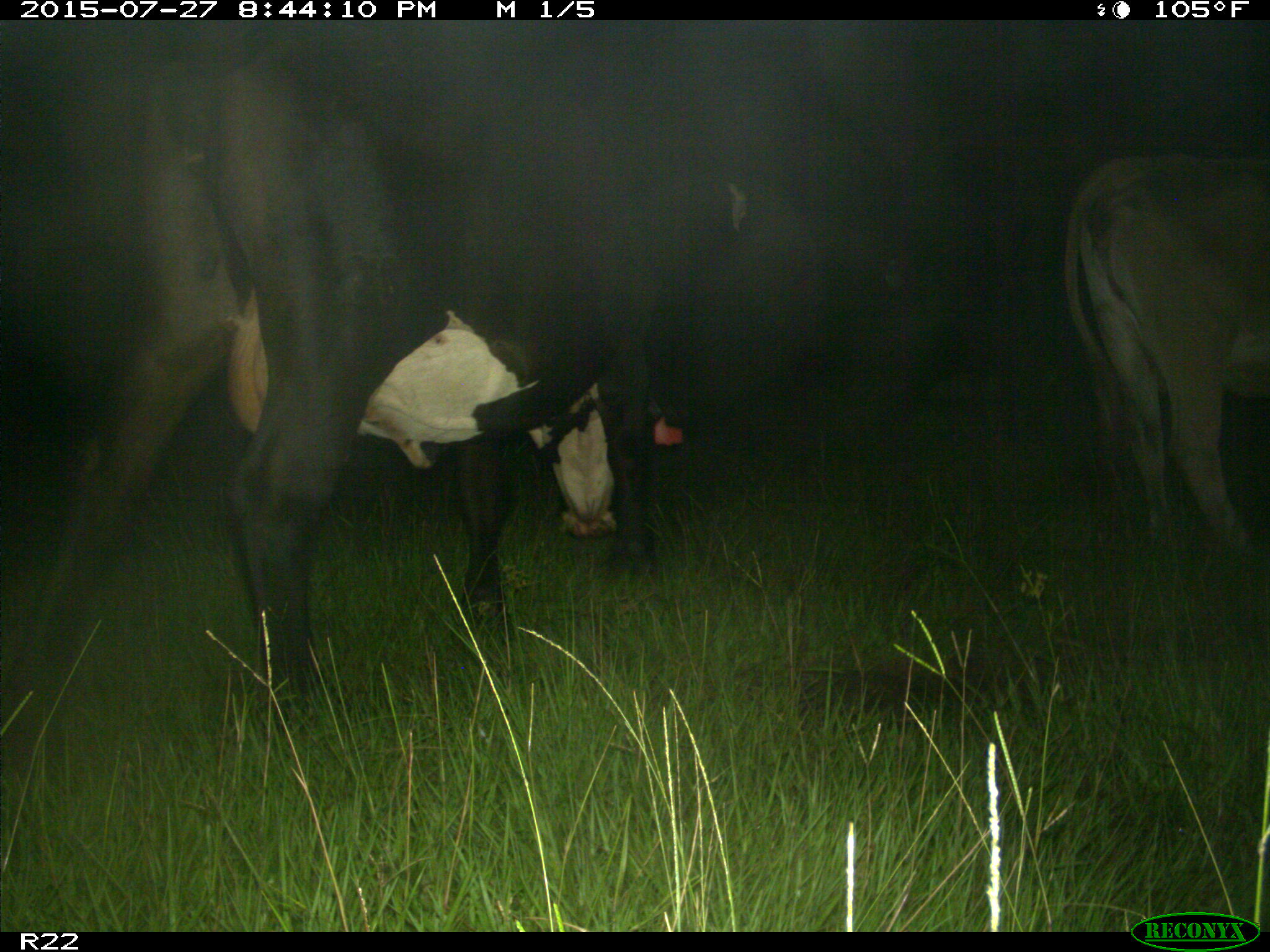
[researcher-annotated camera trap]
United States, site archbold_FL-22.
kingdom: Animalia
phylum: Chordata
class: Mammalia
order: Artiodactyla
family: Bovidae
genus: Bos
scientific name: Bos taurus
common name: domestic cow